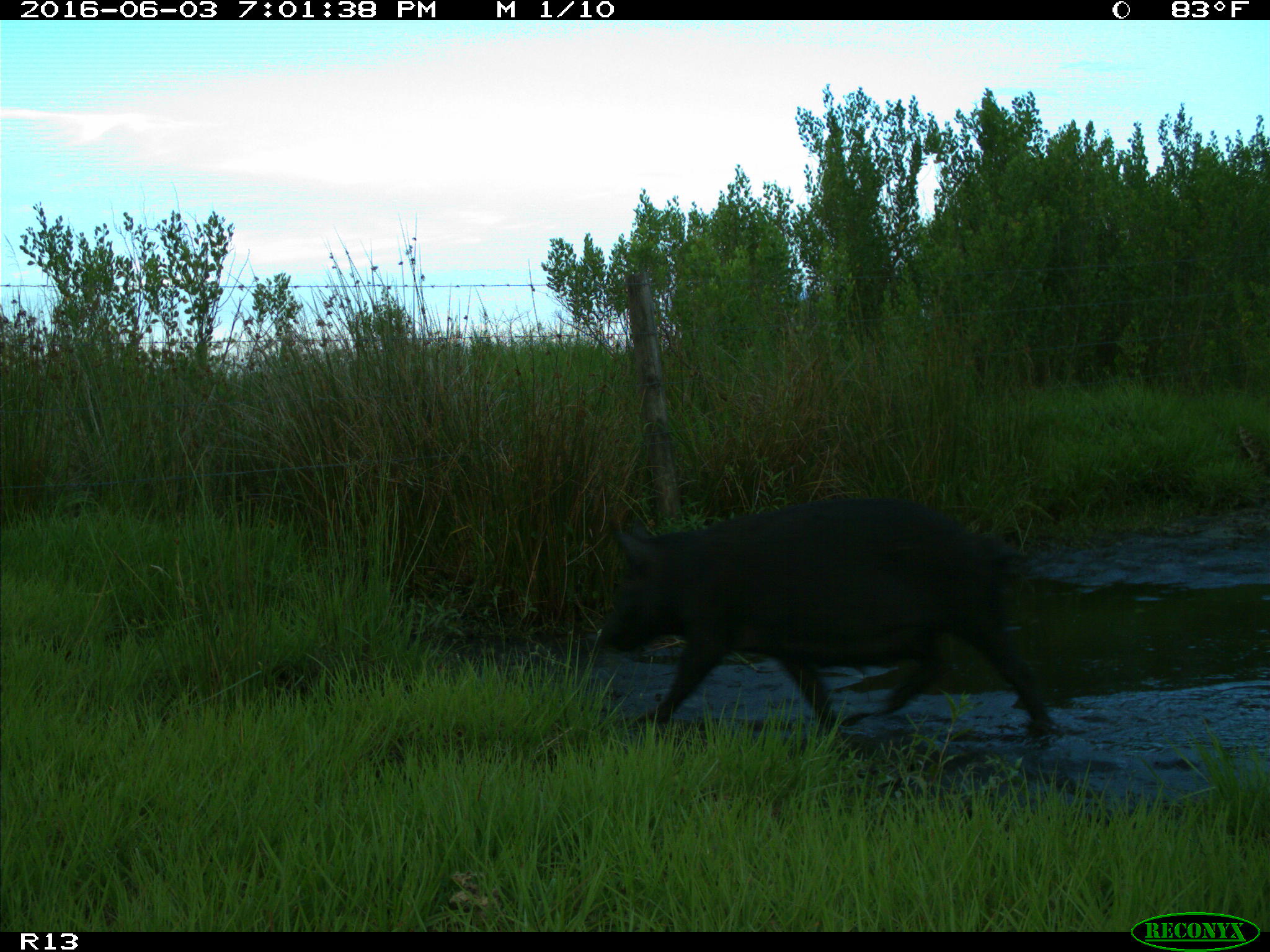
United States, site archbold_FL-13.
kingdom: Animalia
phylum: Chordata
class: Mammalia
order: Artiodactyla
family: Suidae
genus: Sus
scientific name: Sus scrofa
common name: wild boar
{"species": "Sus scrofa (wild boar)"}